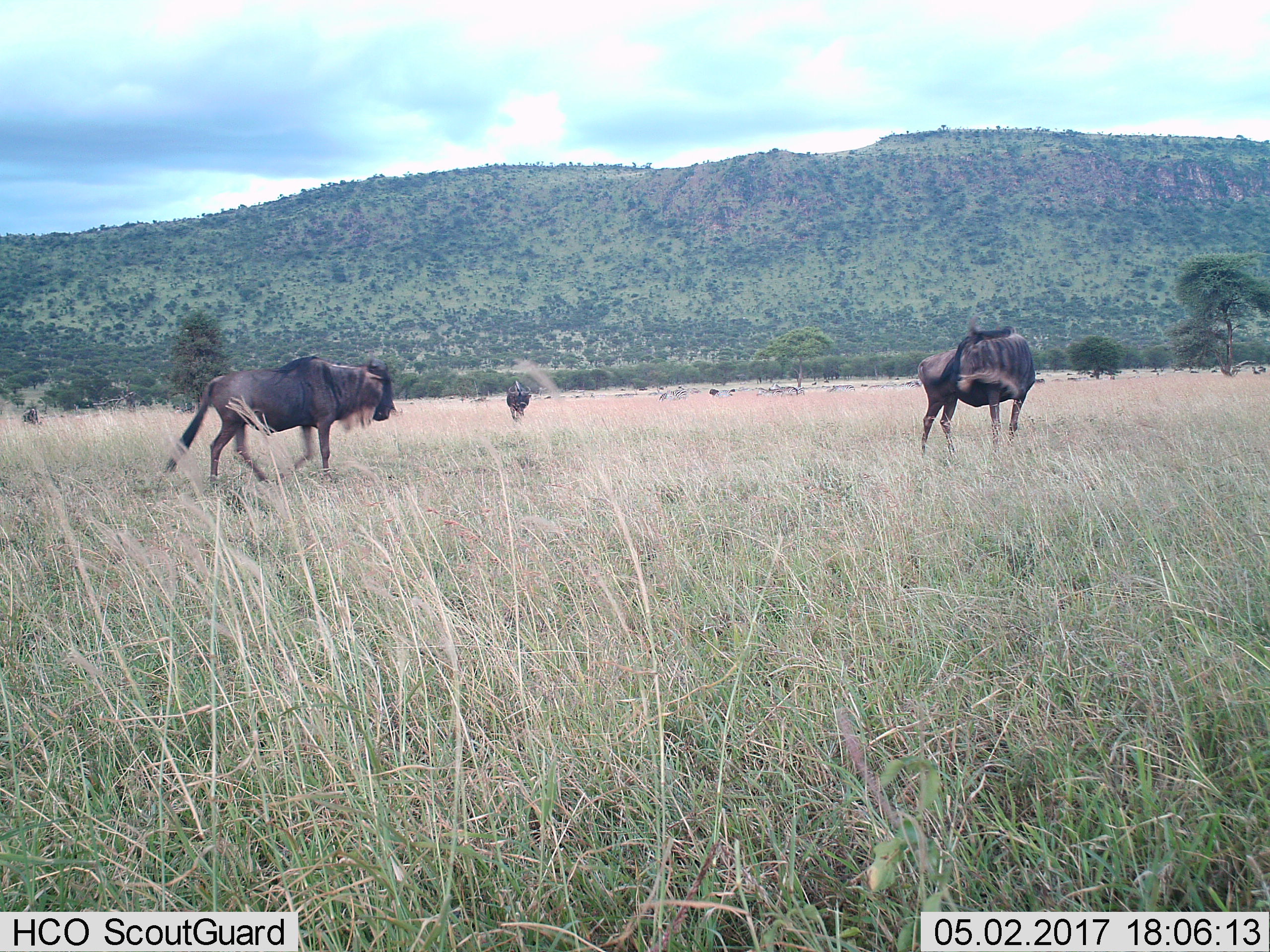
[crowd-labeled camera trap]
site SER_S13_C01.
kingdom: Animalia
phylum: Chordata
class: Mammalia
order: Artiodactyla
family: Bovidae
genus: Connochaetes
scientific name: Connochaetes taurinus taurinus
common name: blue wildebeest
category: wildebeestblue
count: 4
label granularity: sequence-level